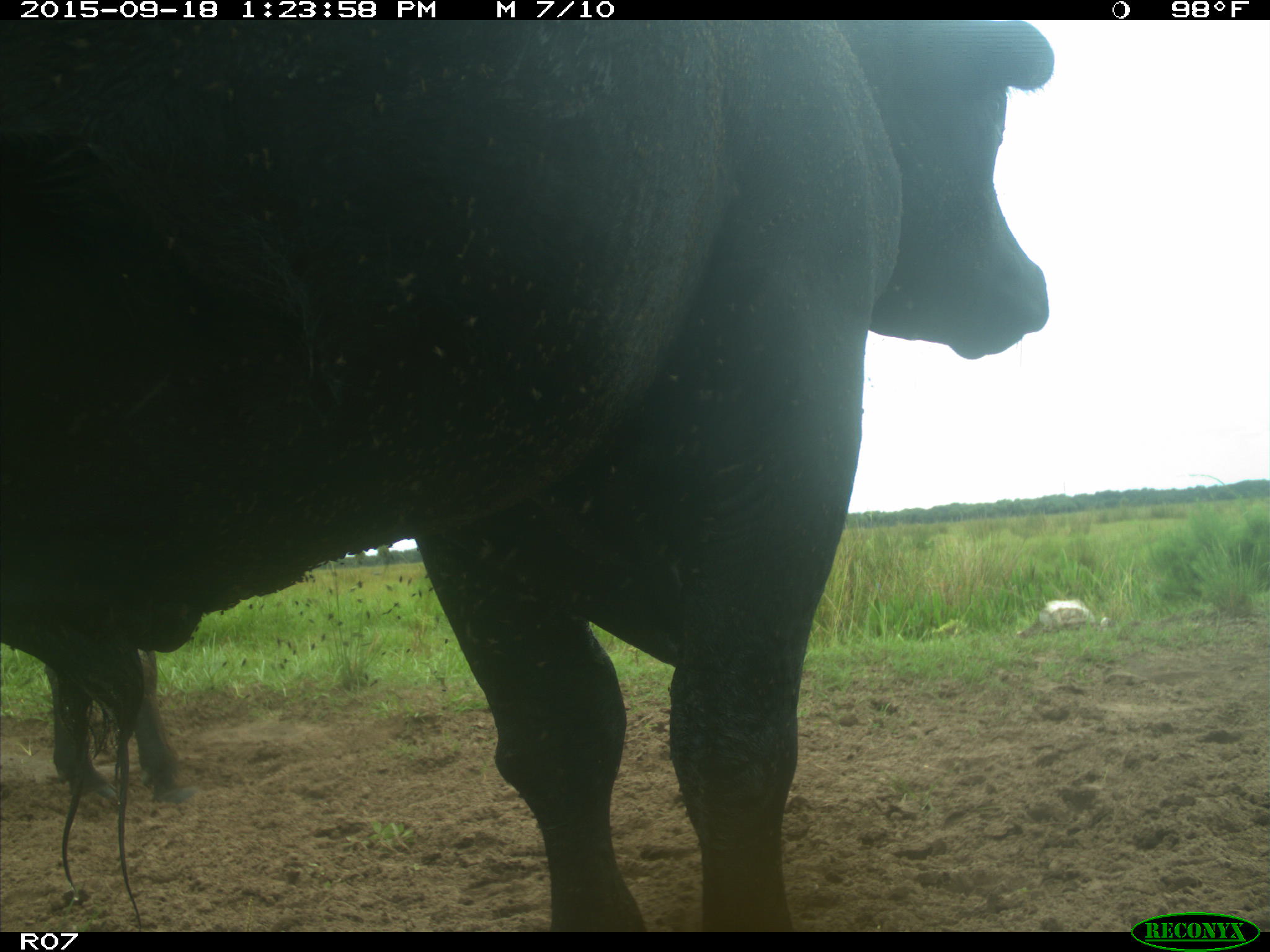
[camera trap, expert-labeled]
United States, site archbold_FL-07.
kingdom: Animalia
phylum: Chordata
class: Mammalia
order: Artiodactyla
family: Bovidae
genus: Bos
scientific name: Bos taurus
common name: domestic cow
Bos taurus (domestic cow).